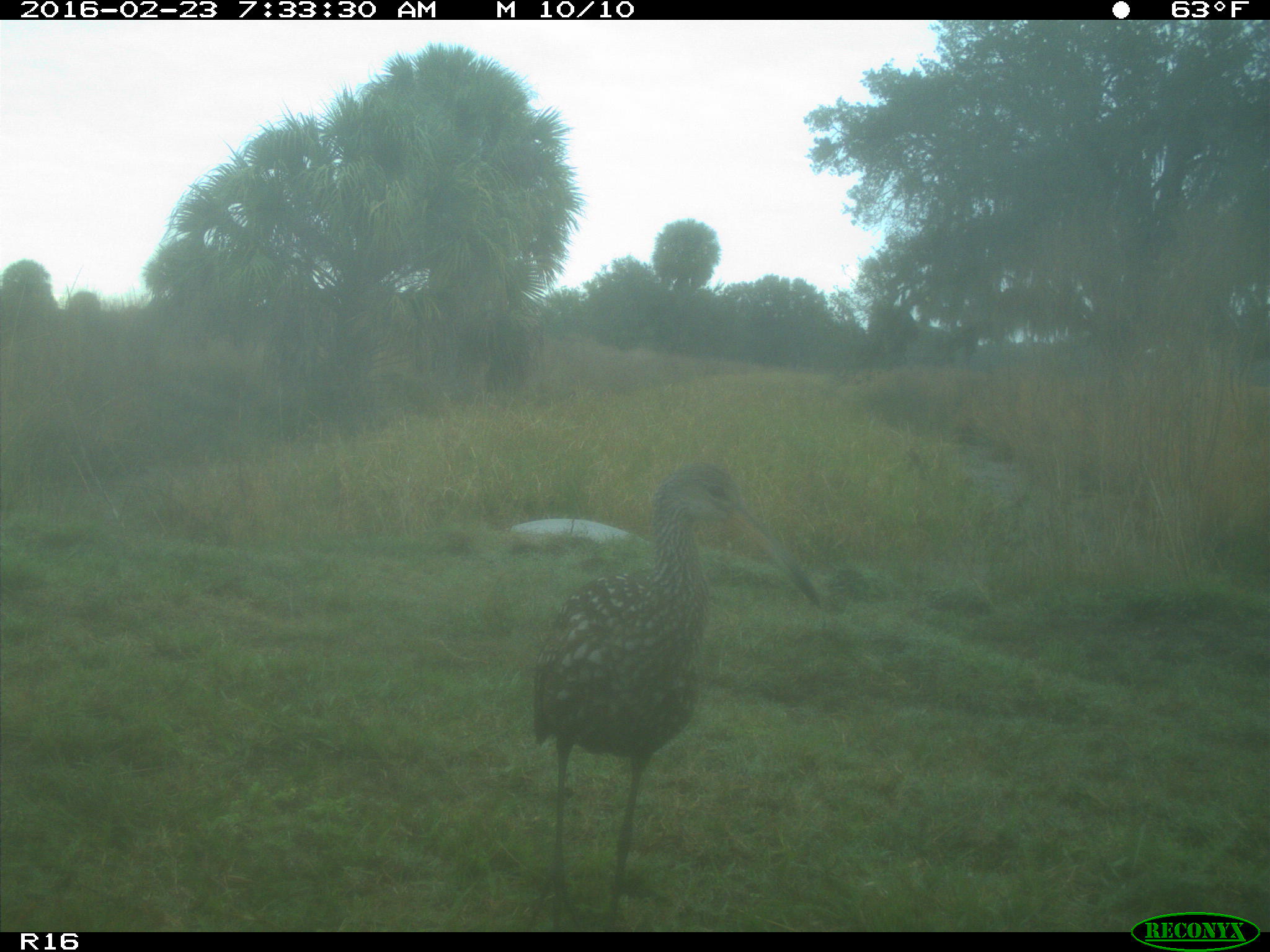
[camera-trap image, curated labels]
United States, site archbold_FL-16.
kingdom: Animalia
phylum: Chordata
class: Aves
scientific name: Aves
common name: birds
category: unidentified bird